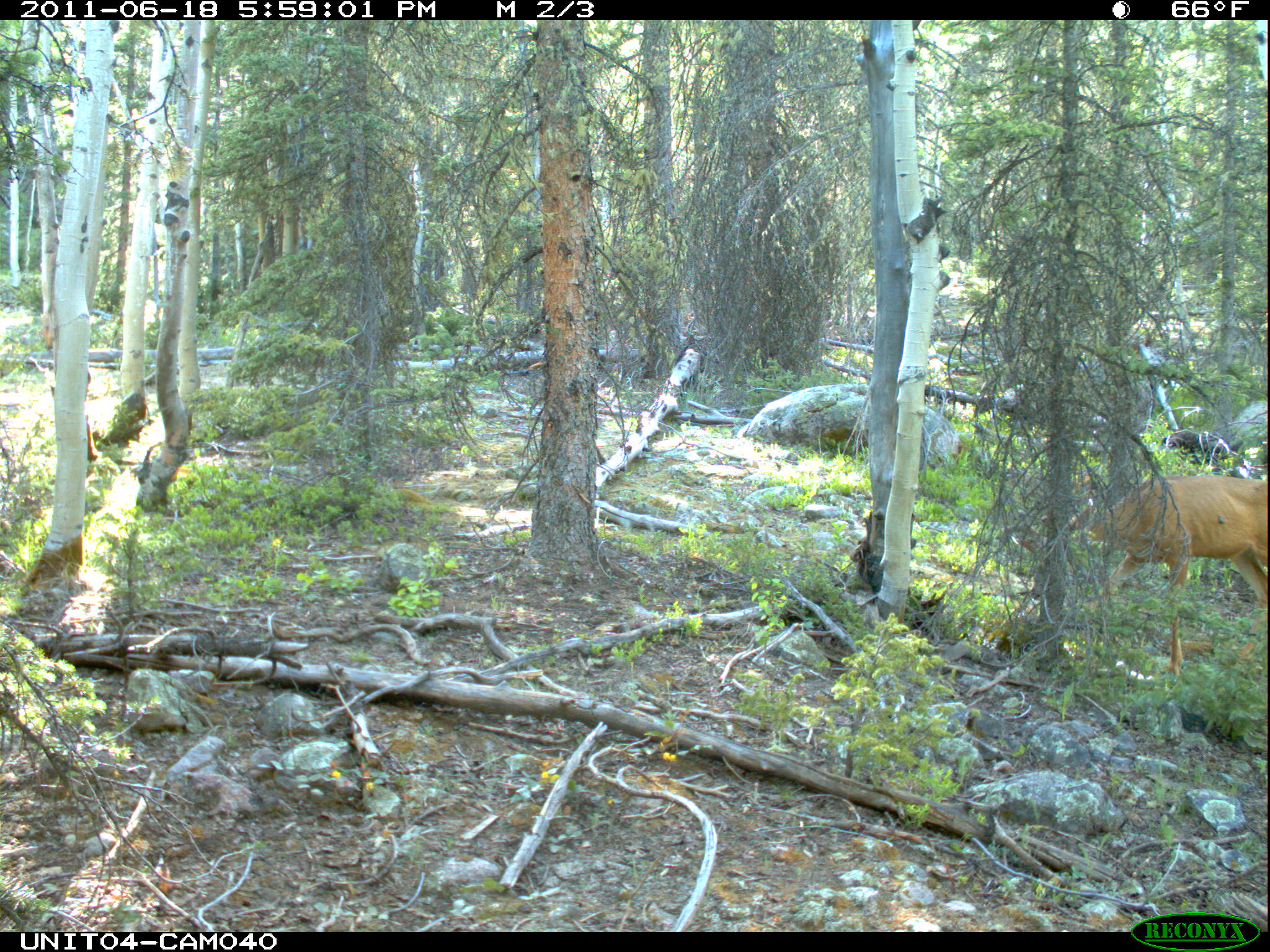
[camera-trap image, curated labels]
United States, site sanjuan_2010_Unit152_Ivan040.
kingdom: Animalia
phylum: Chordata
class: Mammalia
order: Artiodactyla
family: Cervidae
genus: Odocoileus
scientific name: Odocoileus hemionus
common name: mule deer